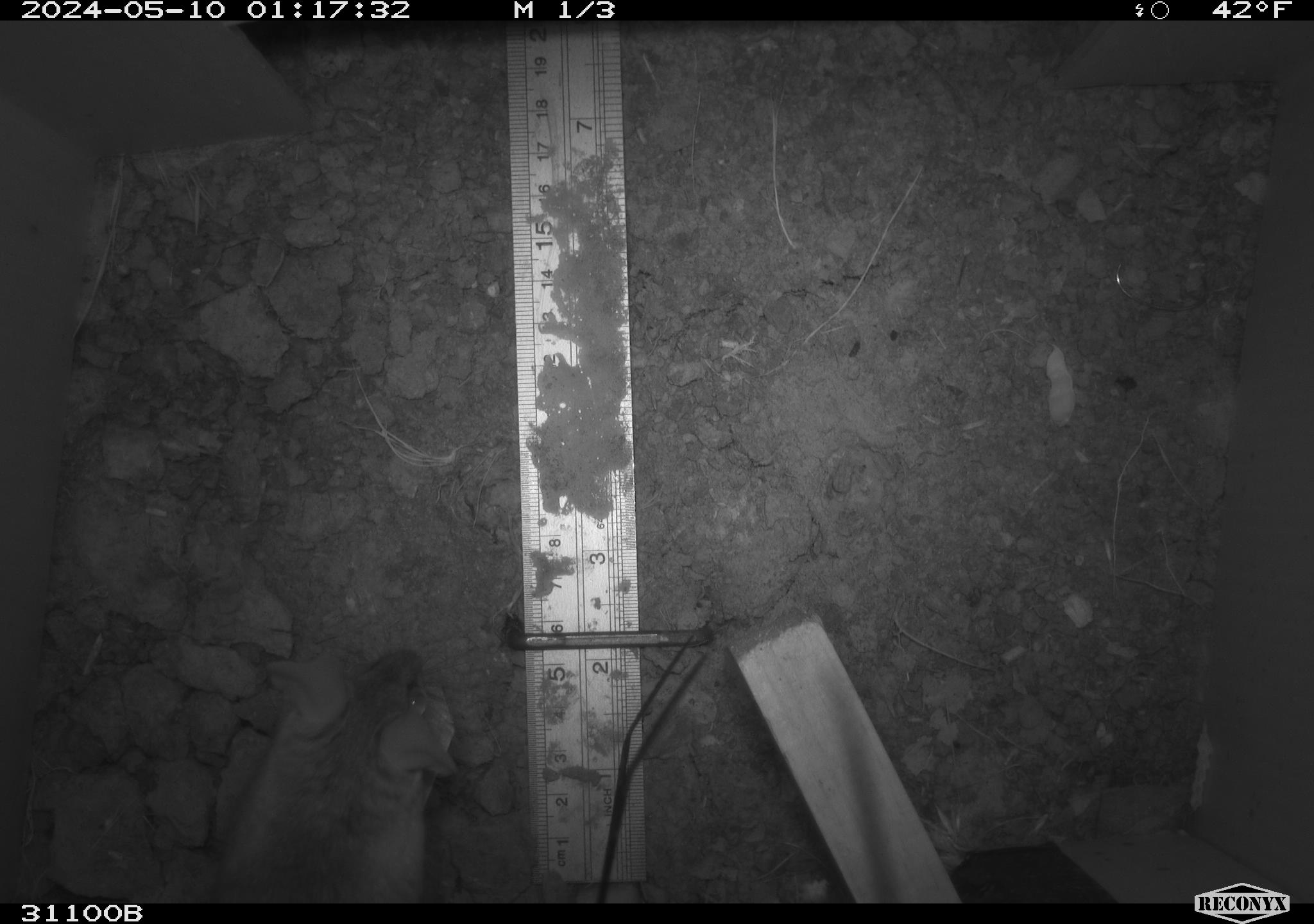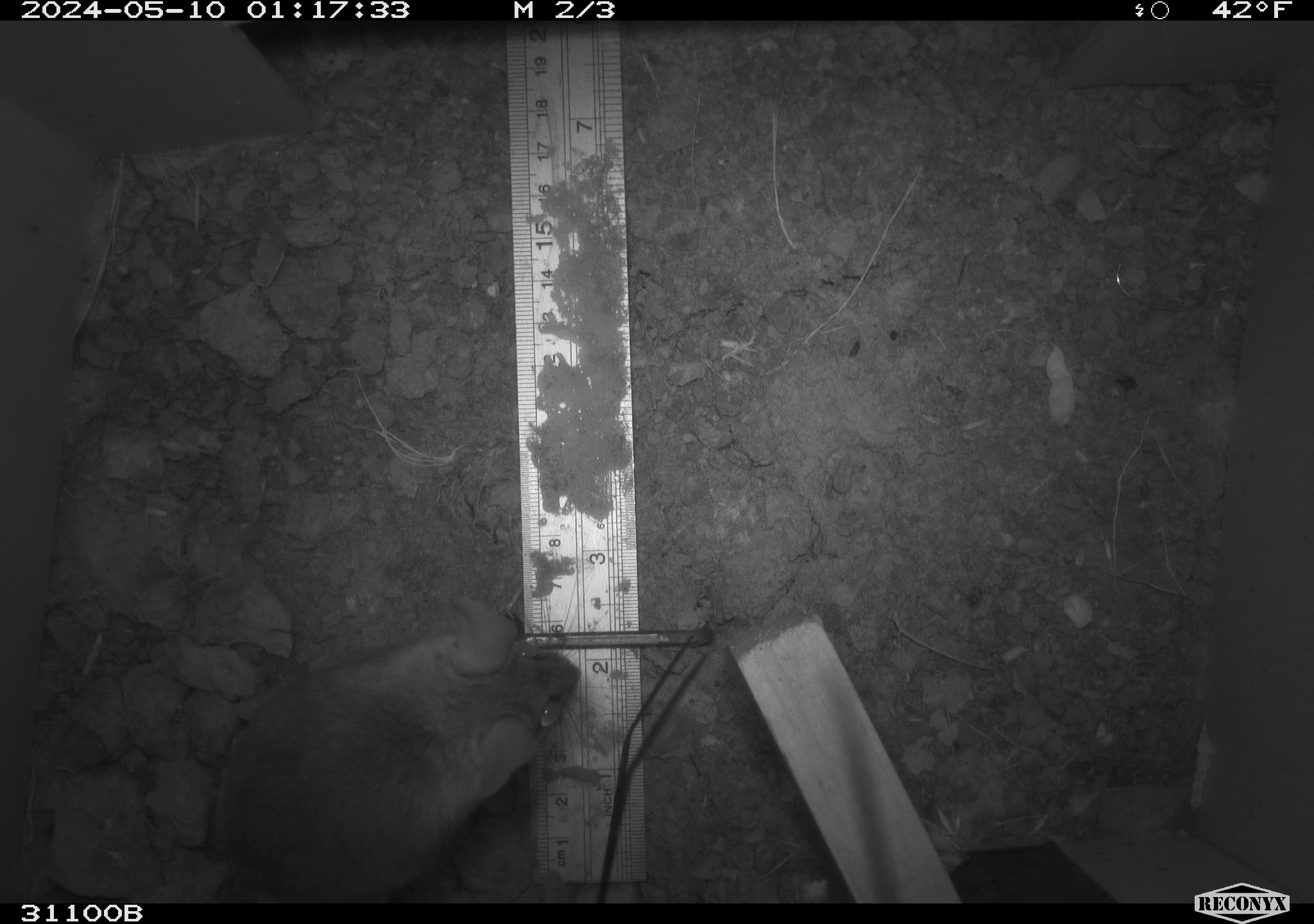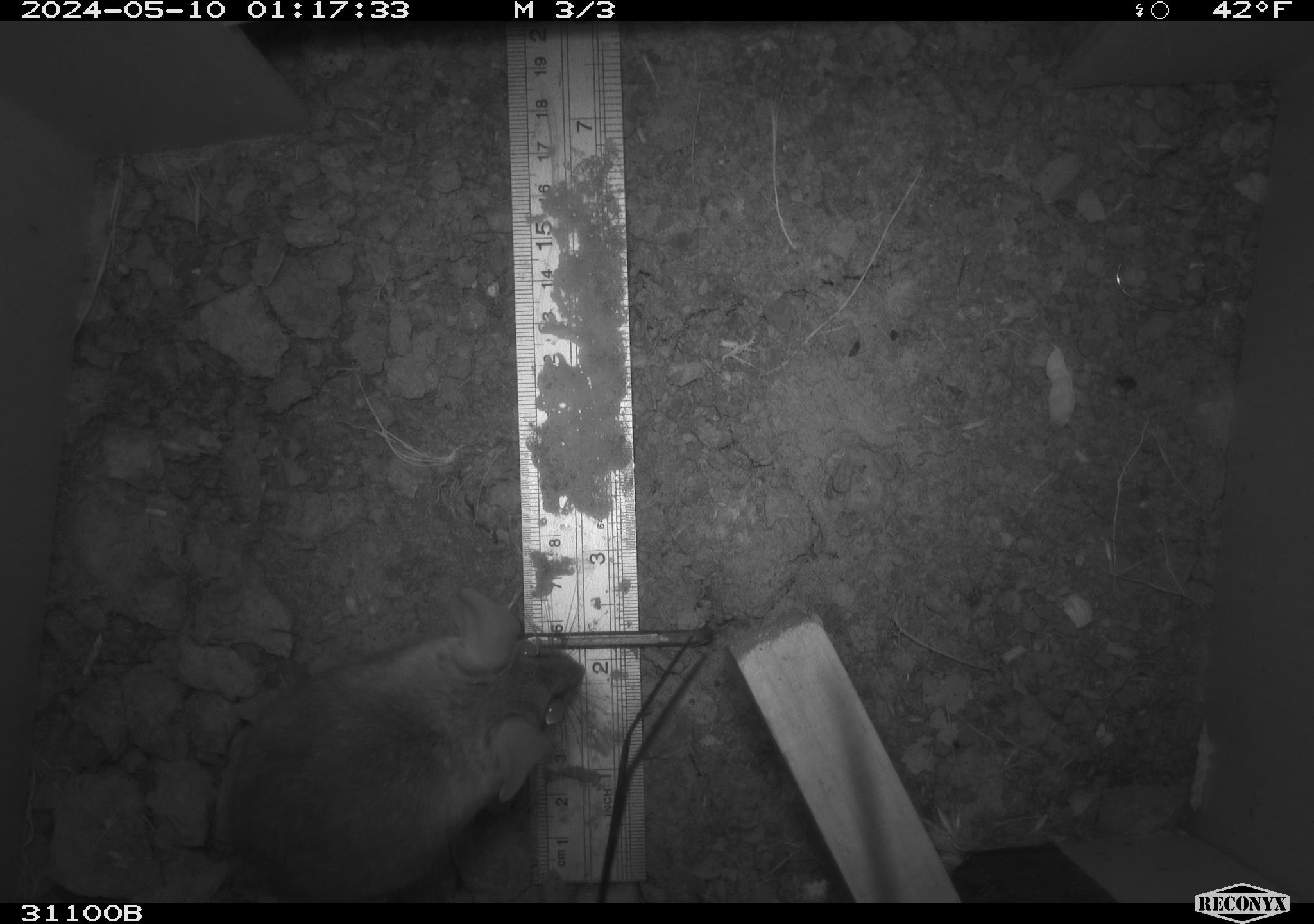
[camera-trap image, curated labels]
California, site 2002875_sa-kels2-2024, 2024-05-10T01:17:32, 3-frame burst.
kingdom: Animalia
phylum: Chordata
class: Mammalia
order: Rodentia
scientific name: Rodentia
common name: rodent